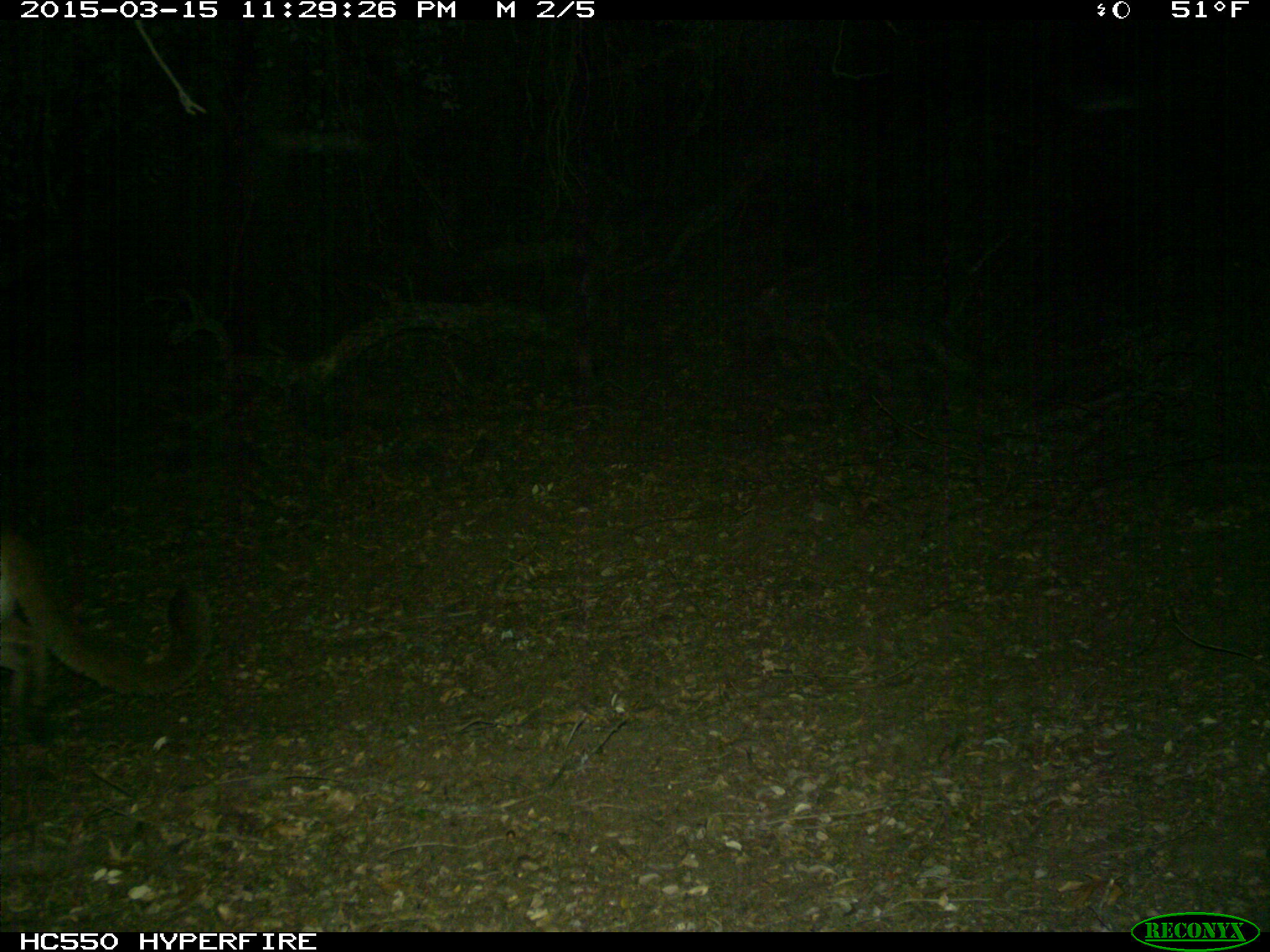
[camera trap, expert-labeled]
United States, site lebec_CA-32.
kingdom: Animalia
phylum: Chordata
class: Mammalia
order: Carnivora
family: Felidae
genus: Puma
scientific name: Puma concolor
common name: mountain lion